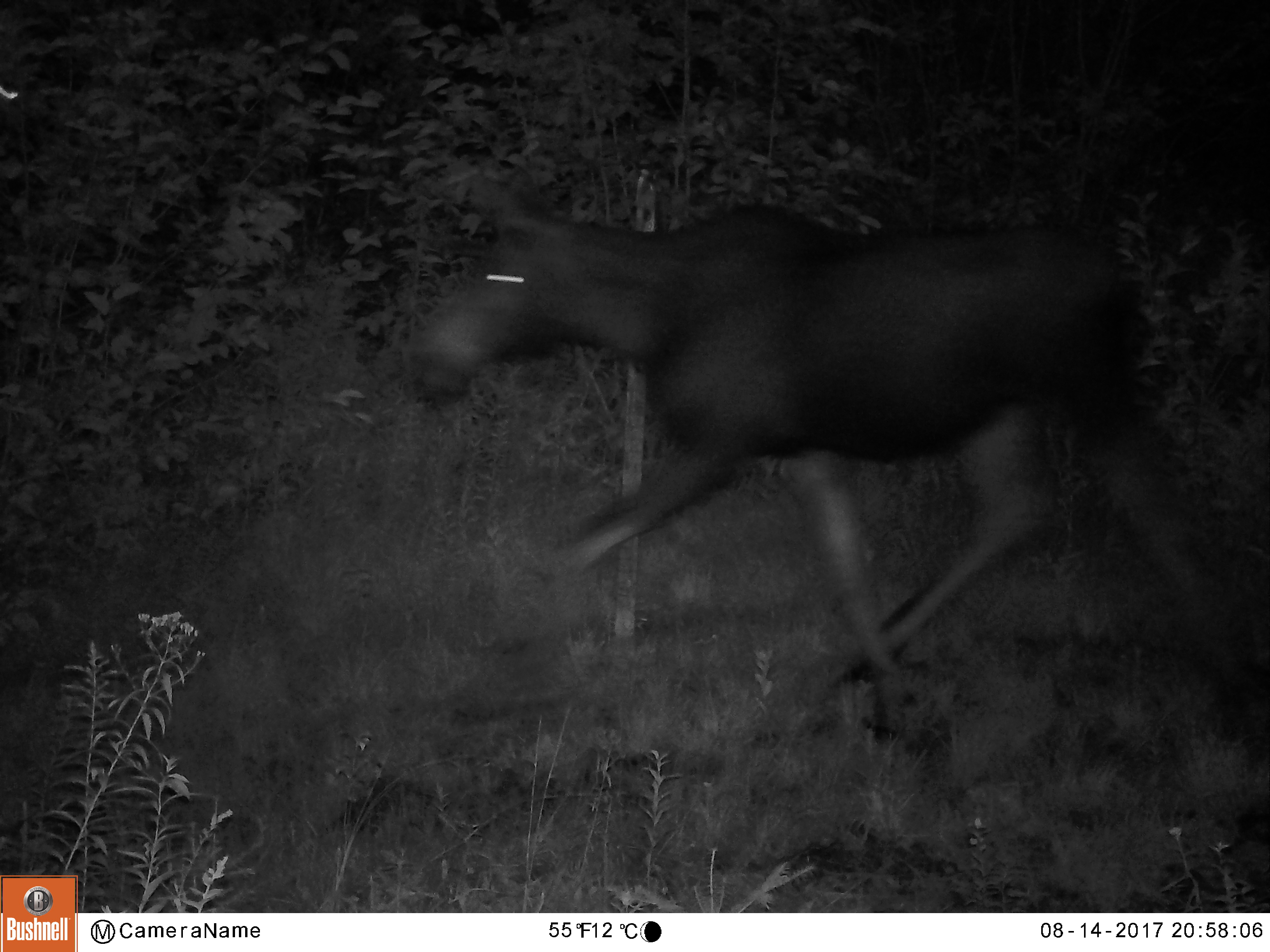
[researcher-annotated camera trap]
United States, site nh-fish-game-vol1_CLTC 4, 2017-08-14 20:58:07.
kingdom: Animalia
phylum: Chordata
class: Mammalia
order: Artiodactyla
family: Cervidae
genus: Alces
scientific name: Alces alces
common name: moose